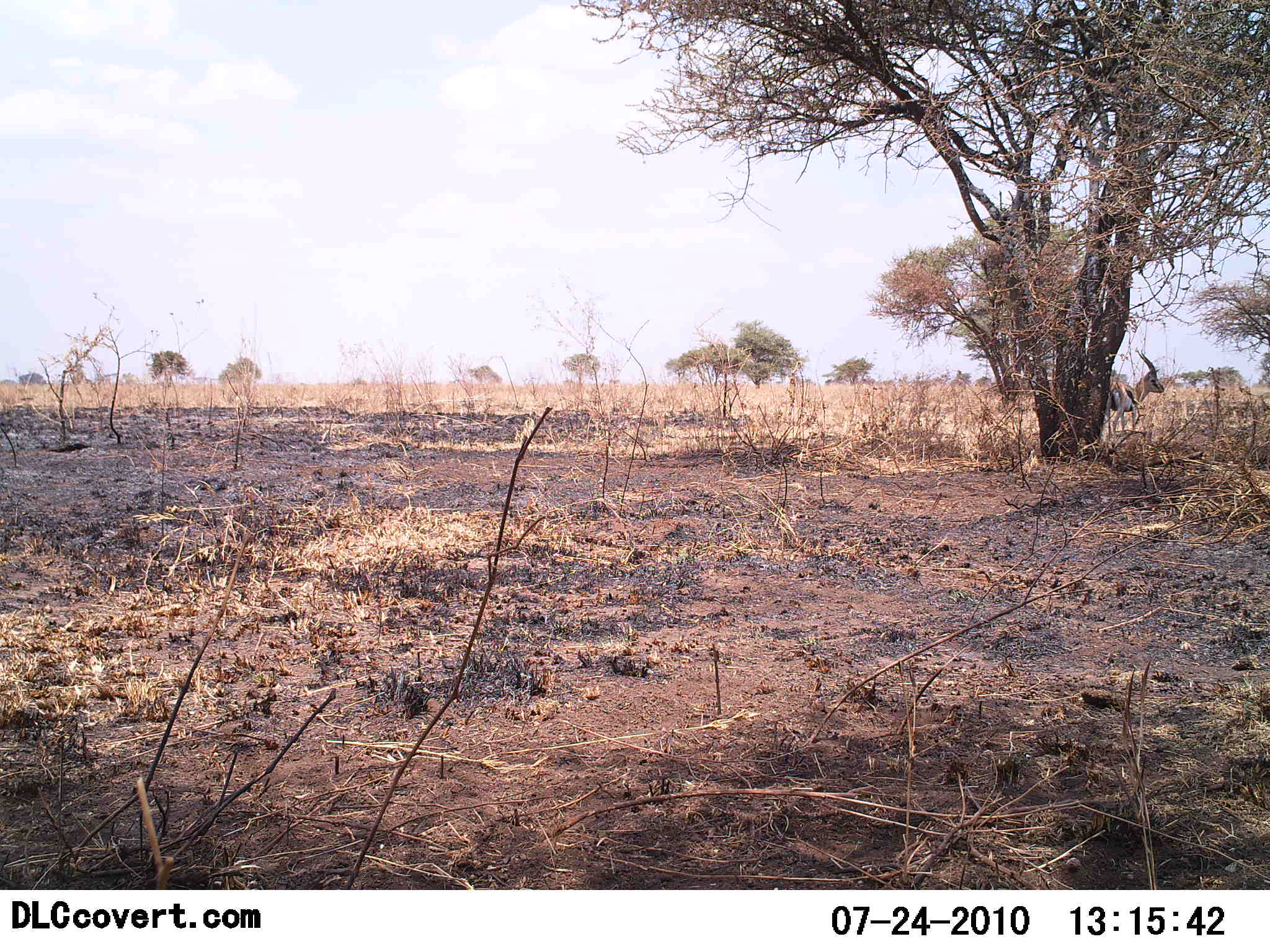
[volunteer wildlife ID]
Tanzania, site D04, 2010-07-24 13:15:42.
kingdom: Animalia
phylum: Chordata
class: Mammalia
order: Artiodactyla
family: Bovidae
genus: Eudorcas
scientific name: Eudorcas thomsonii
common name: thomson's gazelle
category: gazellethomsons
Gazellethomsons (thomson's gazelle) (Eudorcas thomsonii), count 1. Behavior (volunteer vote fractions): standing 79%, resting 0%, moving 21%, interacting 0%. Young present (vote fraction): 0%. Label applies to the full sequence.